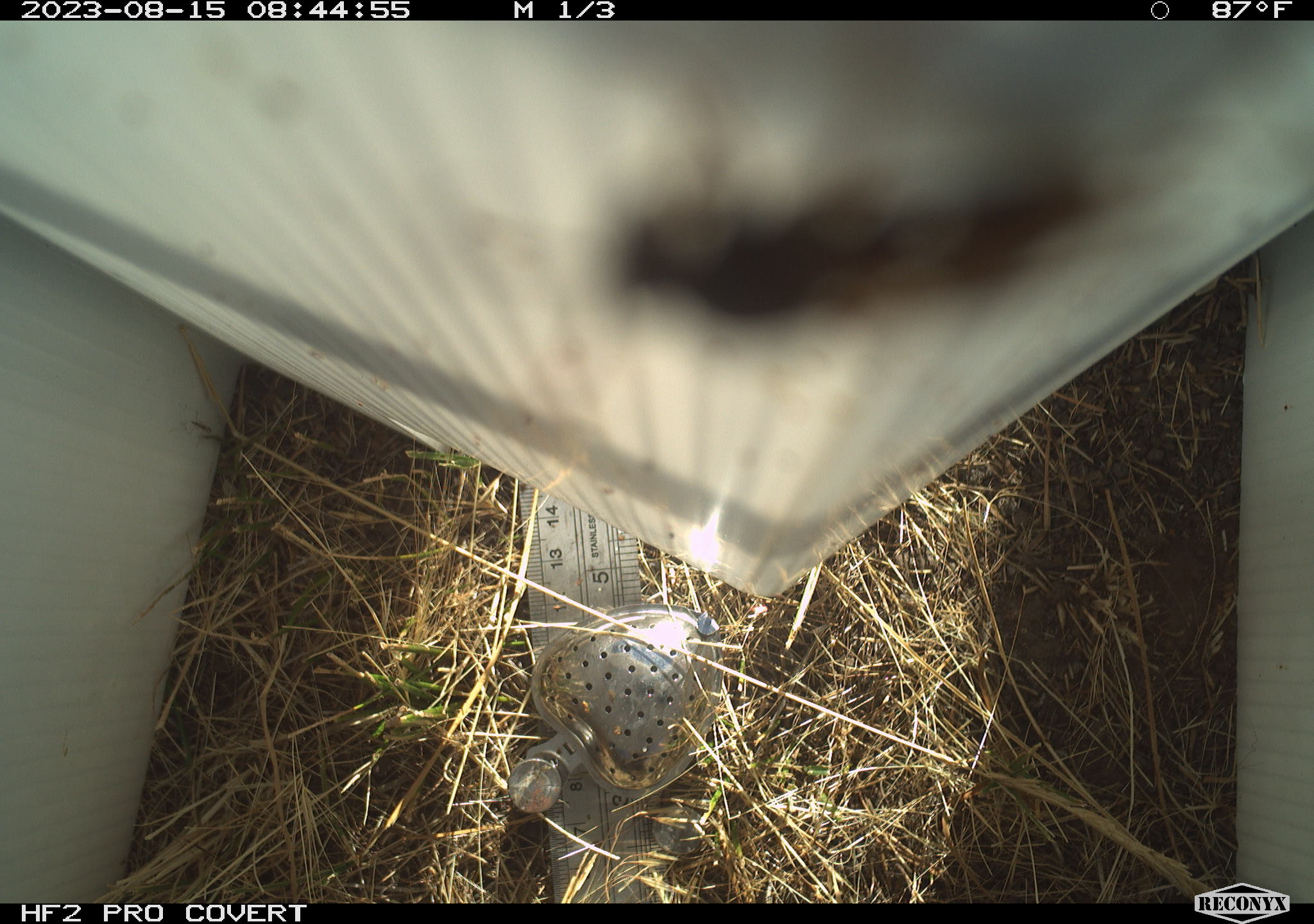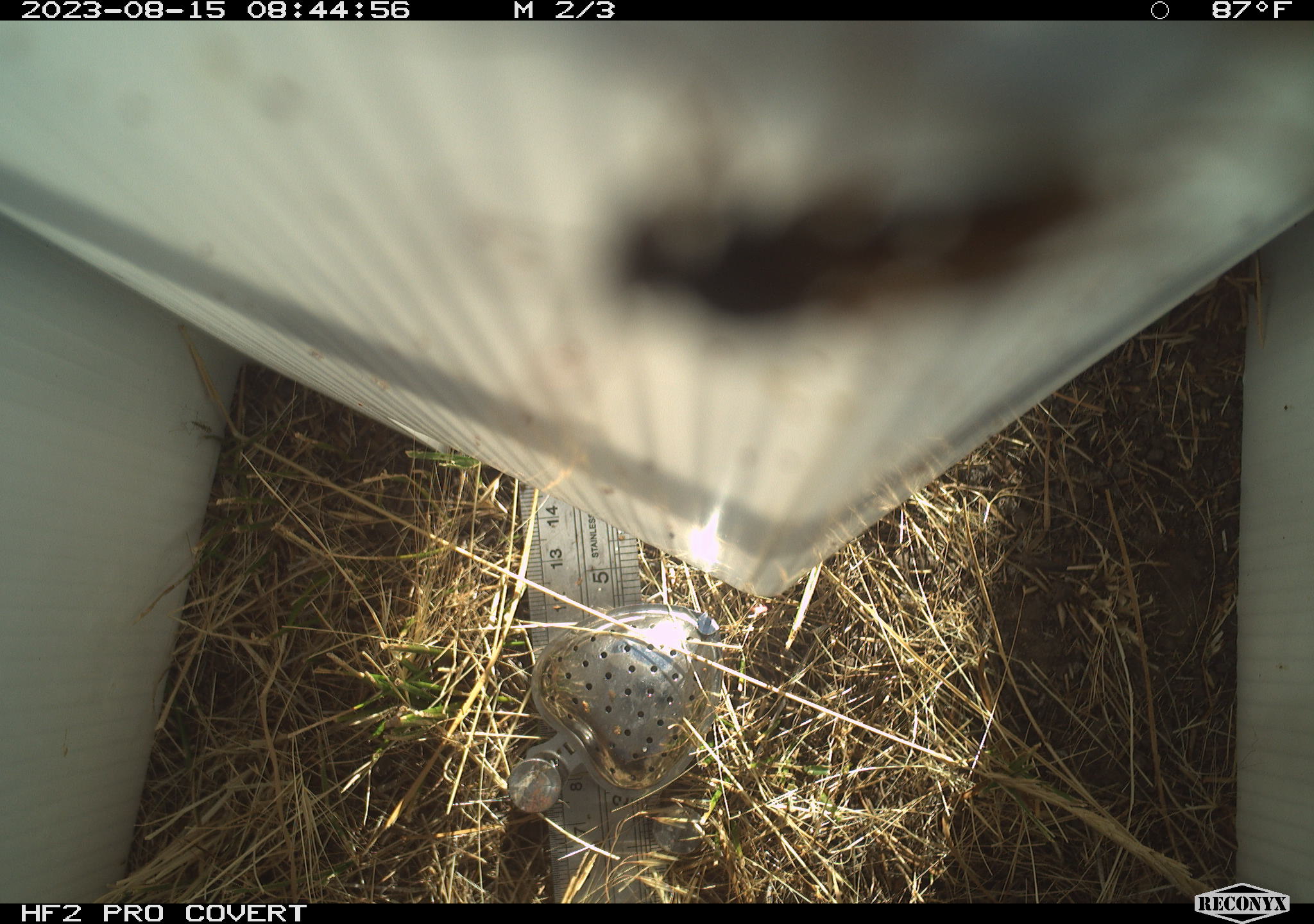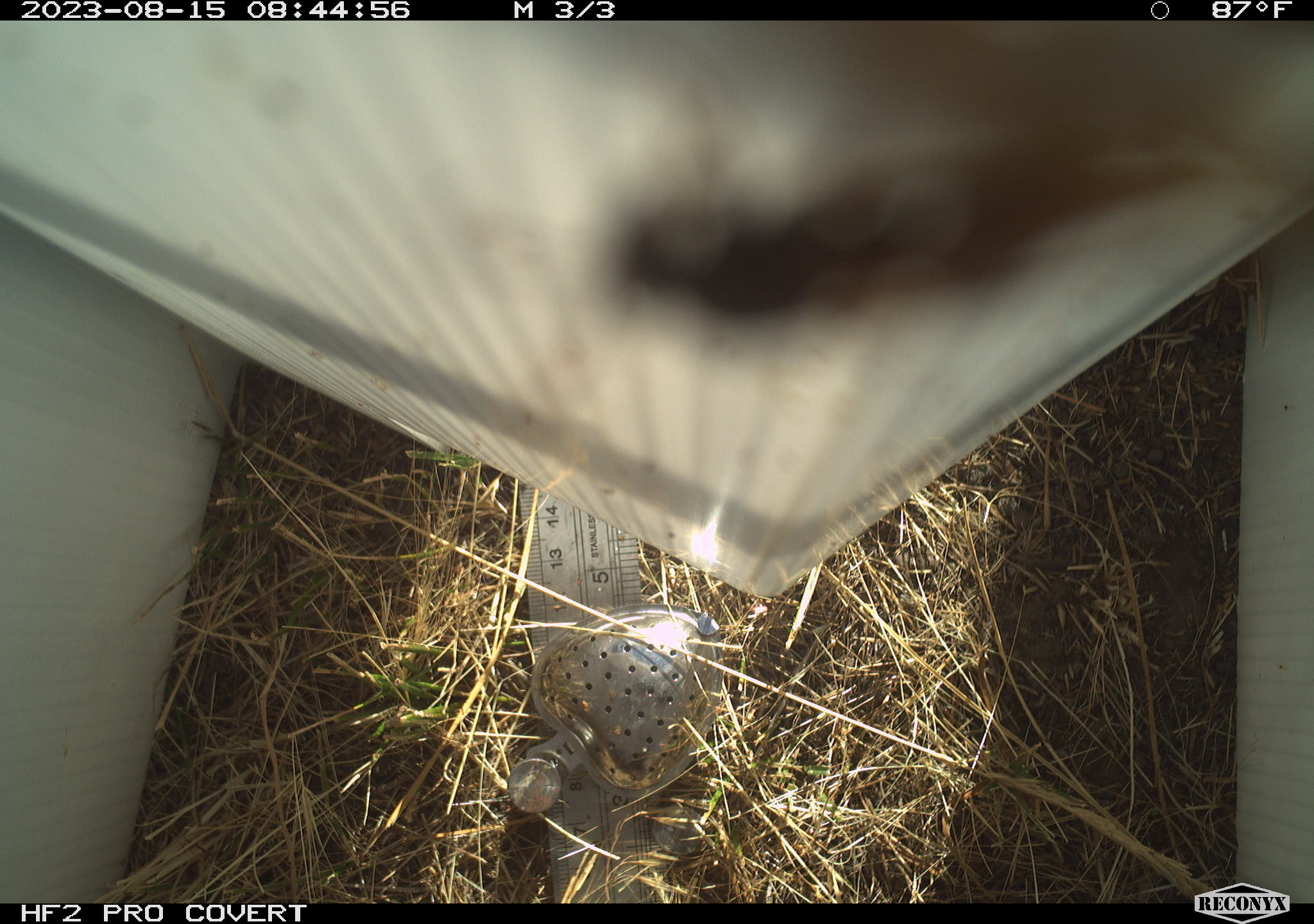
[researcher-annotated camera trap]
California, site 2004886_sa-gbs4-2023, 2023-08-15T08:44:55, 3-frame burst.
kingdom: Animalia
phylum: Arthropoda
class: Insecta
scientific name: Insecta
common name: insect